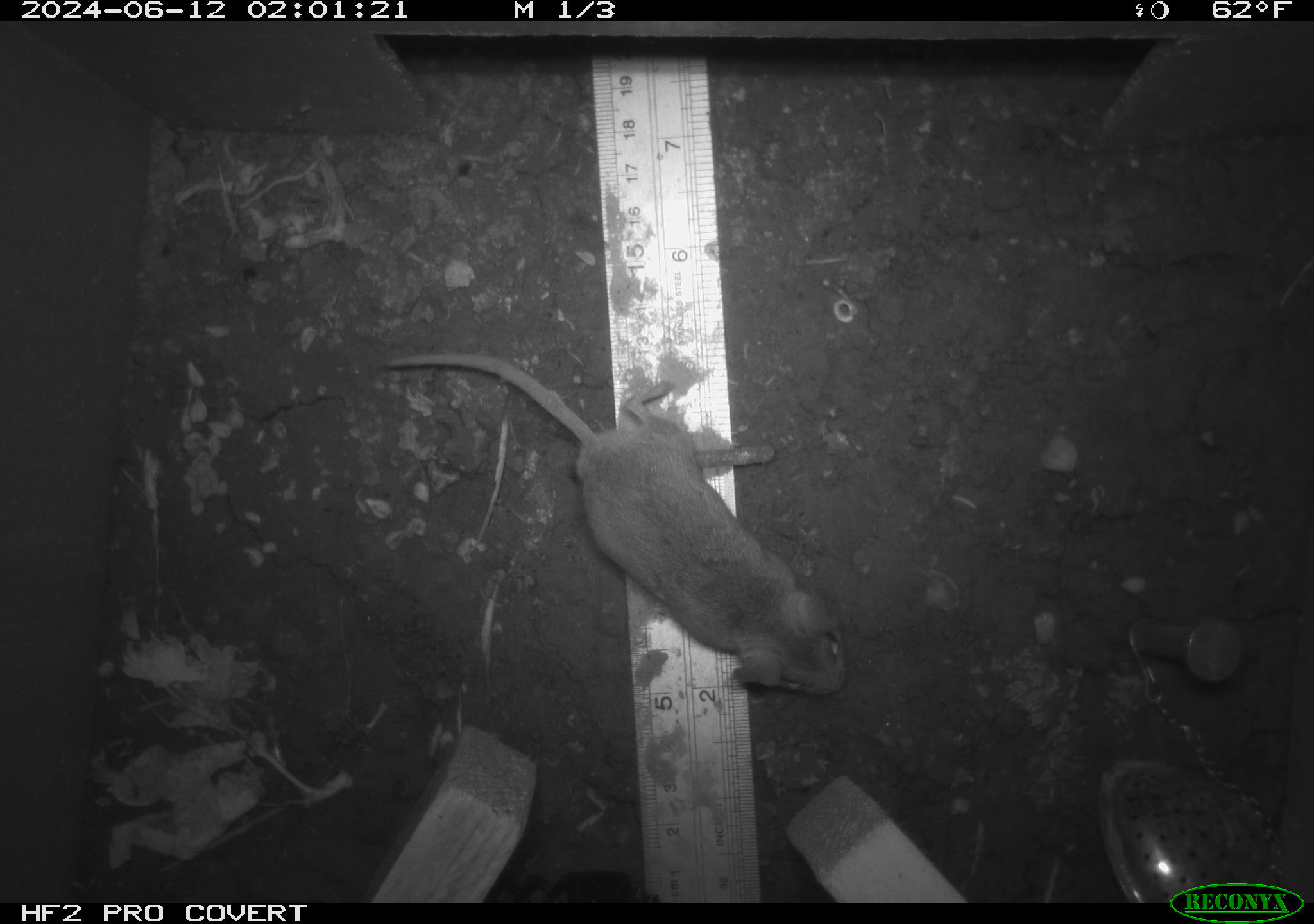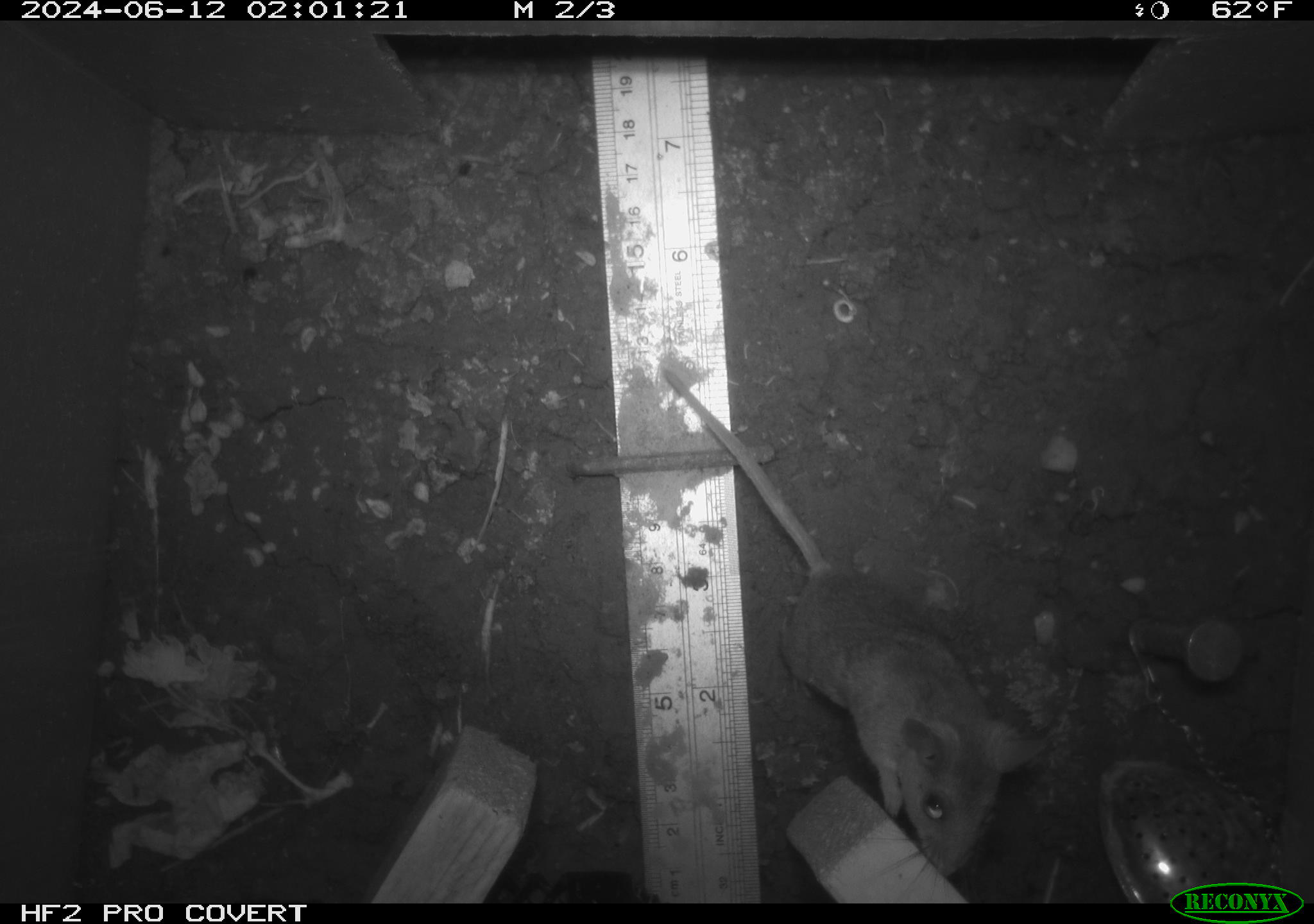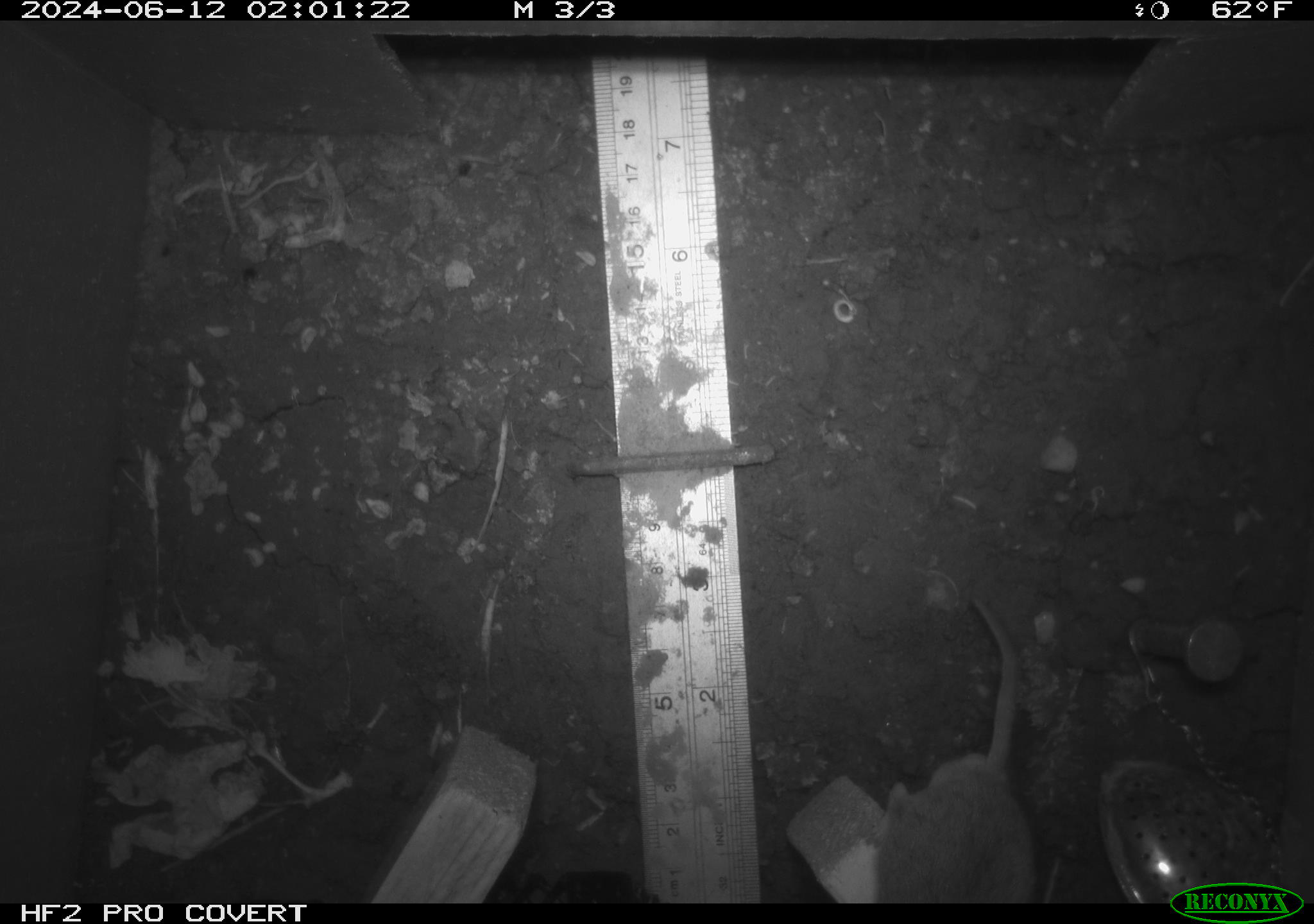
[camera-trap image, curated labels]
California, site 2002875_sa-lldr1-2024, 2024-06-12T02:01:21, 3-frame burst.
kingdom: Animalia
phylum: Chordata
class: Mammalia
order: Rodentia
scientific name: Rodentia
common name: mouse species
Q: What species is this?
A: Mouse species (Rodentia).